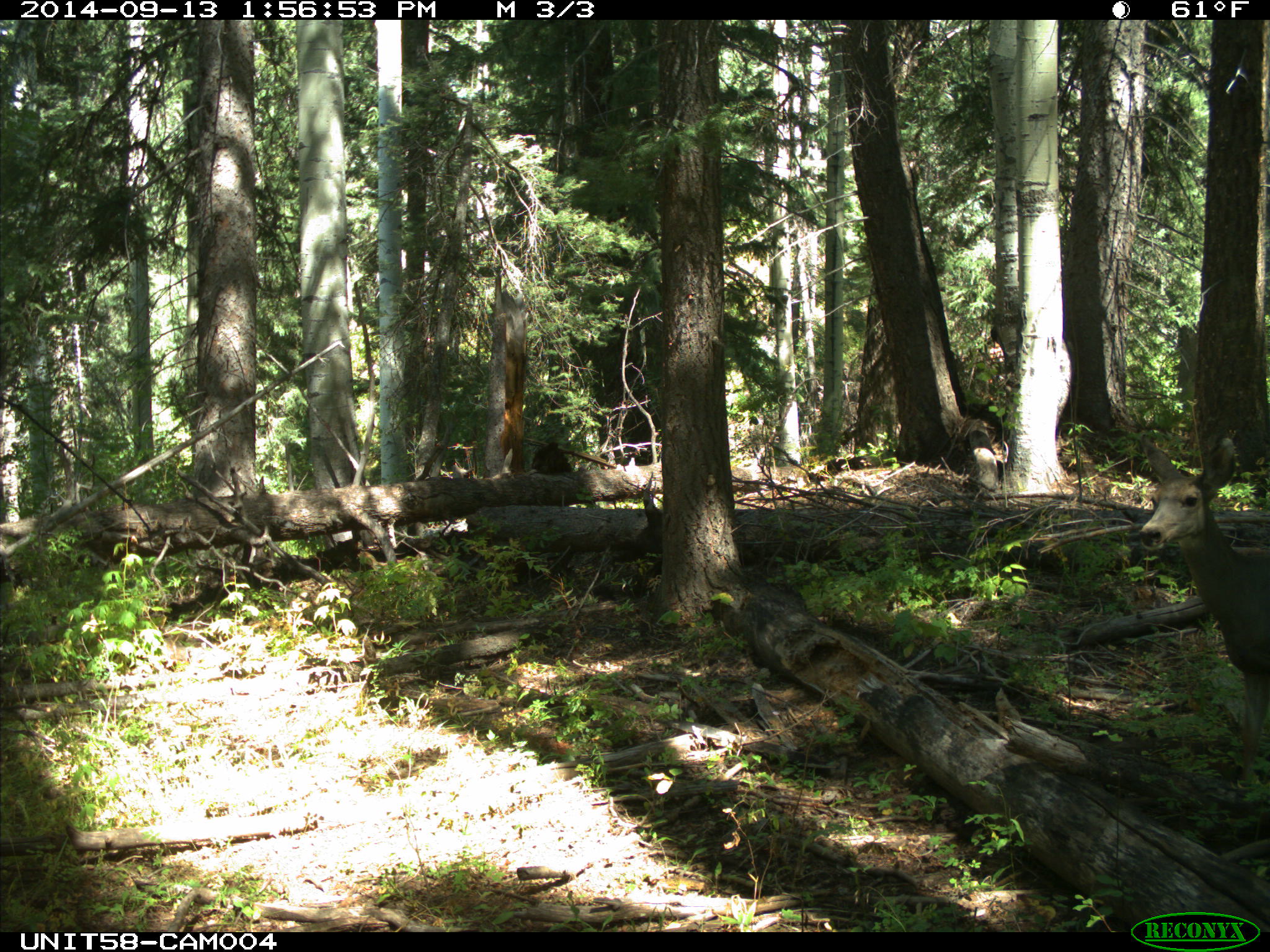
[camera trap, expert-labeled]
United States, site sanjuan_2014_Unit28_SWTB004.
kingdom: Animalia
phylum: Chordata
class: Mammalia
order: Artiodactyla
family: Cervidae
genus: Odocoileus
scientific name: Odocoileus hemionus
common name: mule deer